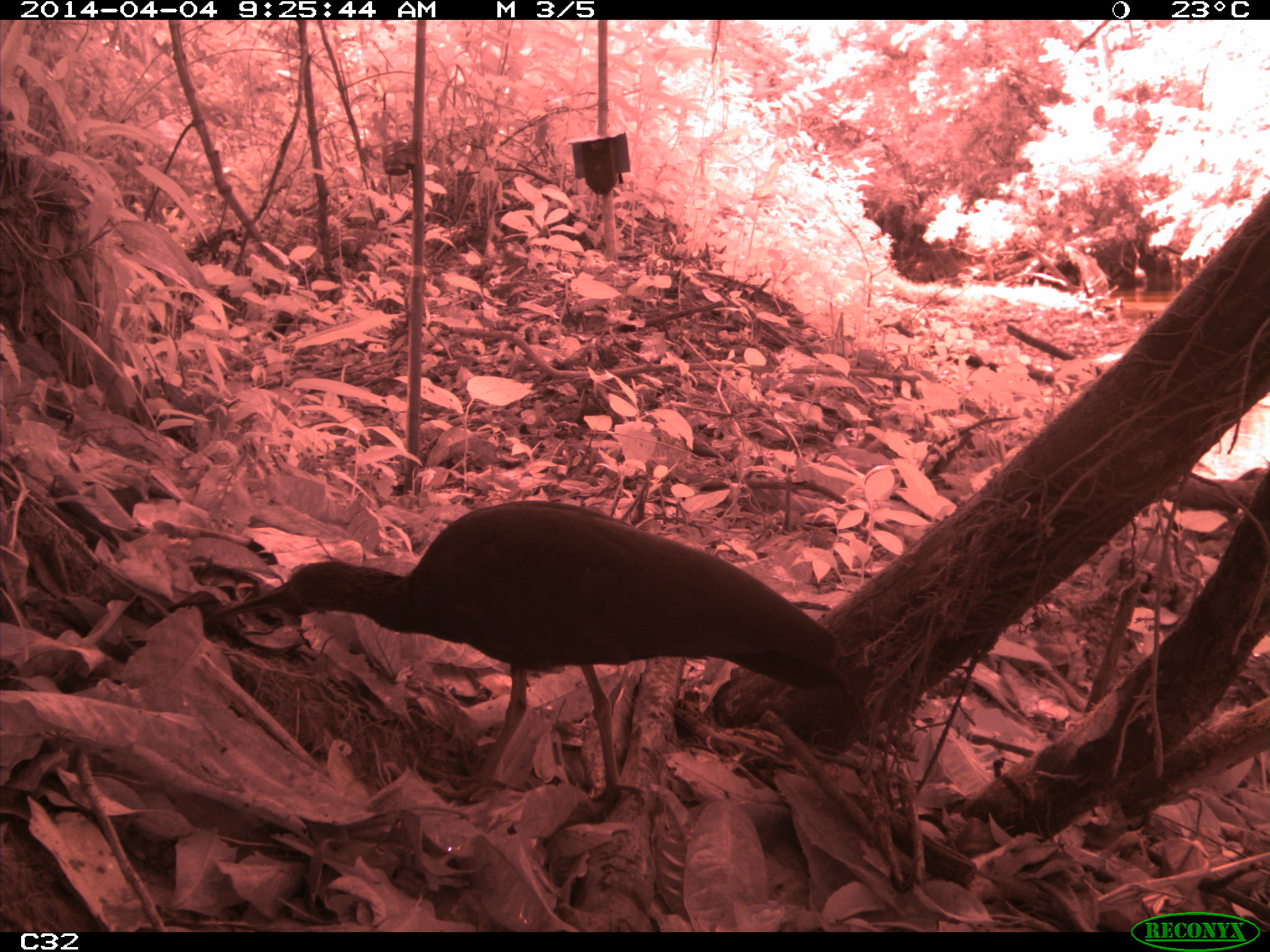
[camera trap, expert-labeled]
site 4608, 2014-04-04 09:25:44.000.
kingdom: Animalia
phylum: Chordata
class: Aves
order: Pelecaniformes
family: Threskiornithidae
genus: Mesembrinibis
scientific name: Mesembrinibis cayennensis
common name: green ibis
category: mesembrinis cayannensis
Mesembrinis cayannensis (green ibis) (Mesembrinibis cayennensis), count 2, age adult.